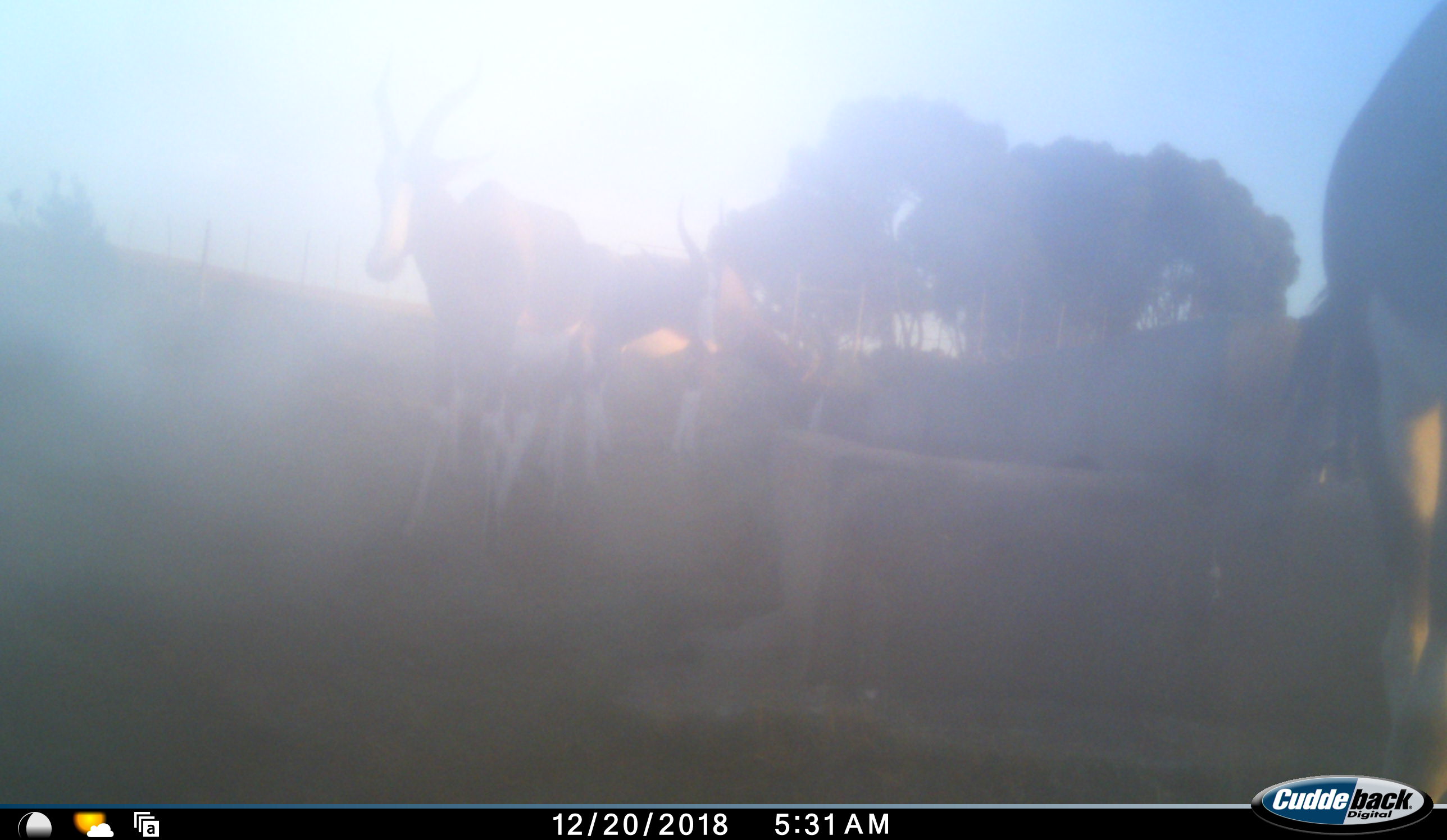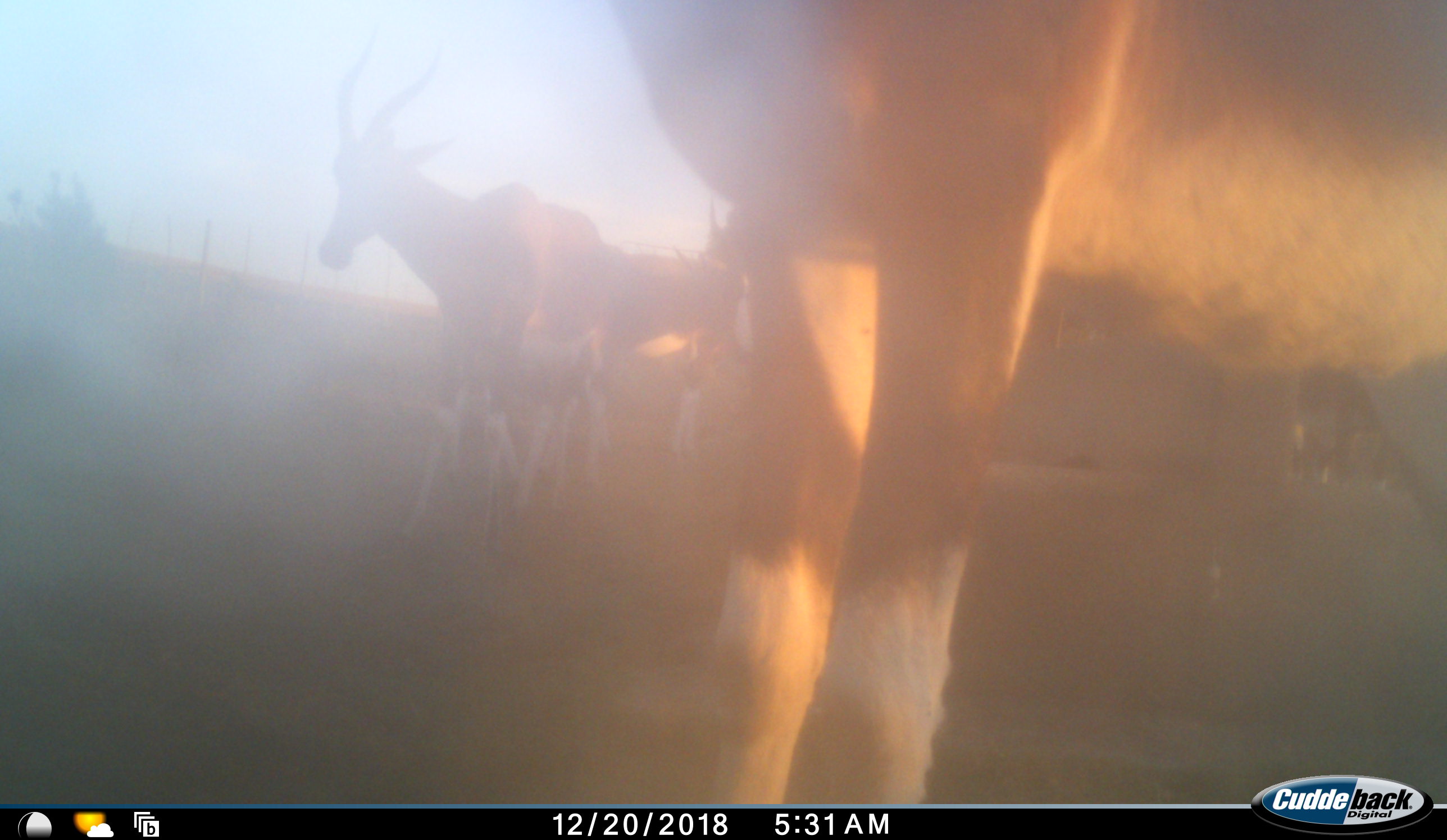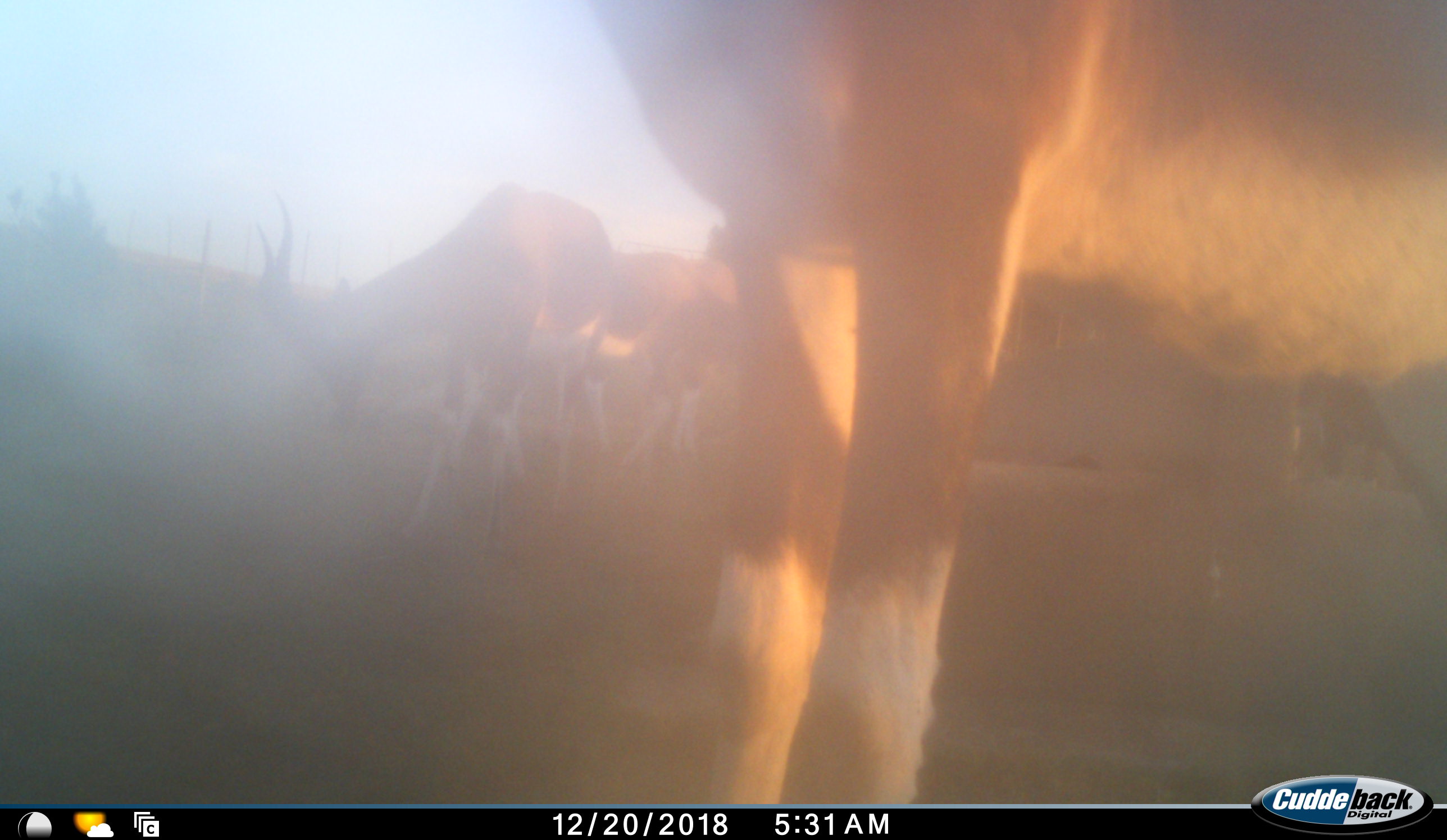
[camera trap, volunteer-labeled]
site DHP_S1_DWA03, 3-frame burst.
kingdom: Animalia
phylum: Chordata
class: Mammalia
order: Artiodactyla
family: Bovidae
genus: Damaliscus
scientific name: Damaliscus pygargus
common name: bontebok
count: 4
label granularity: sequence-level